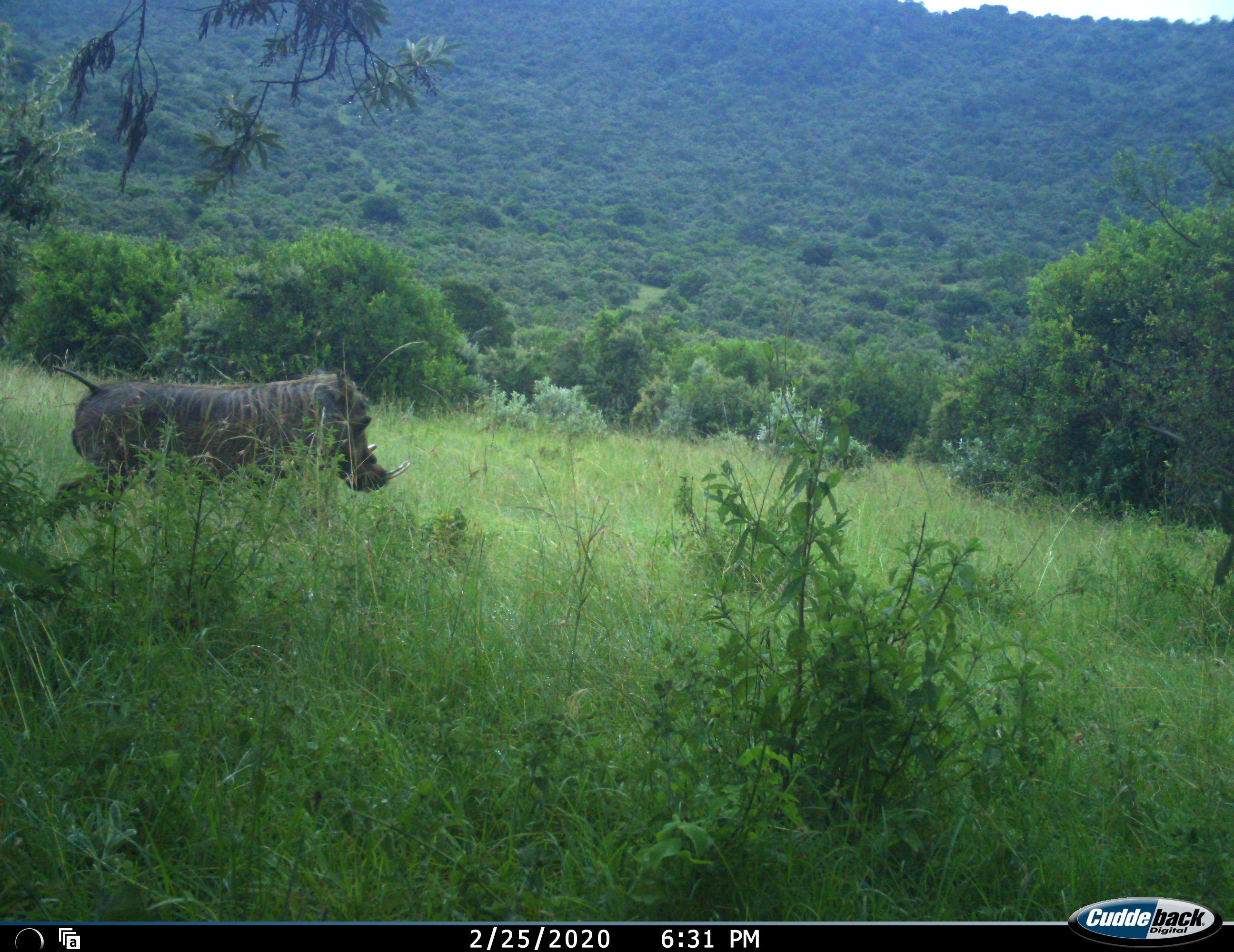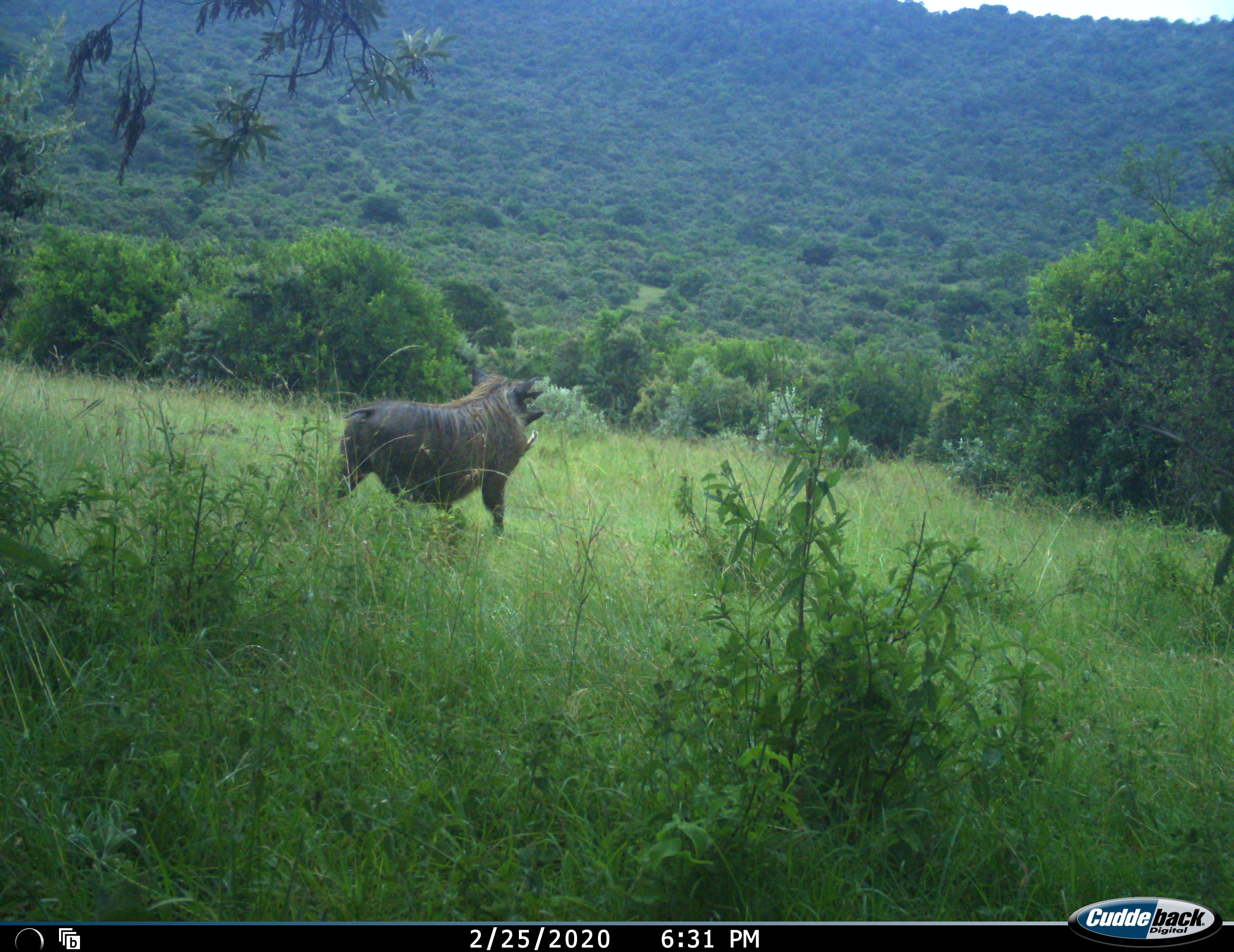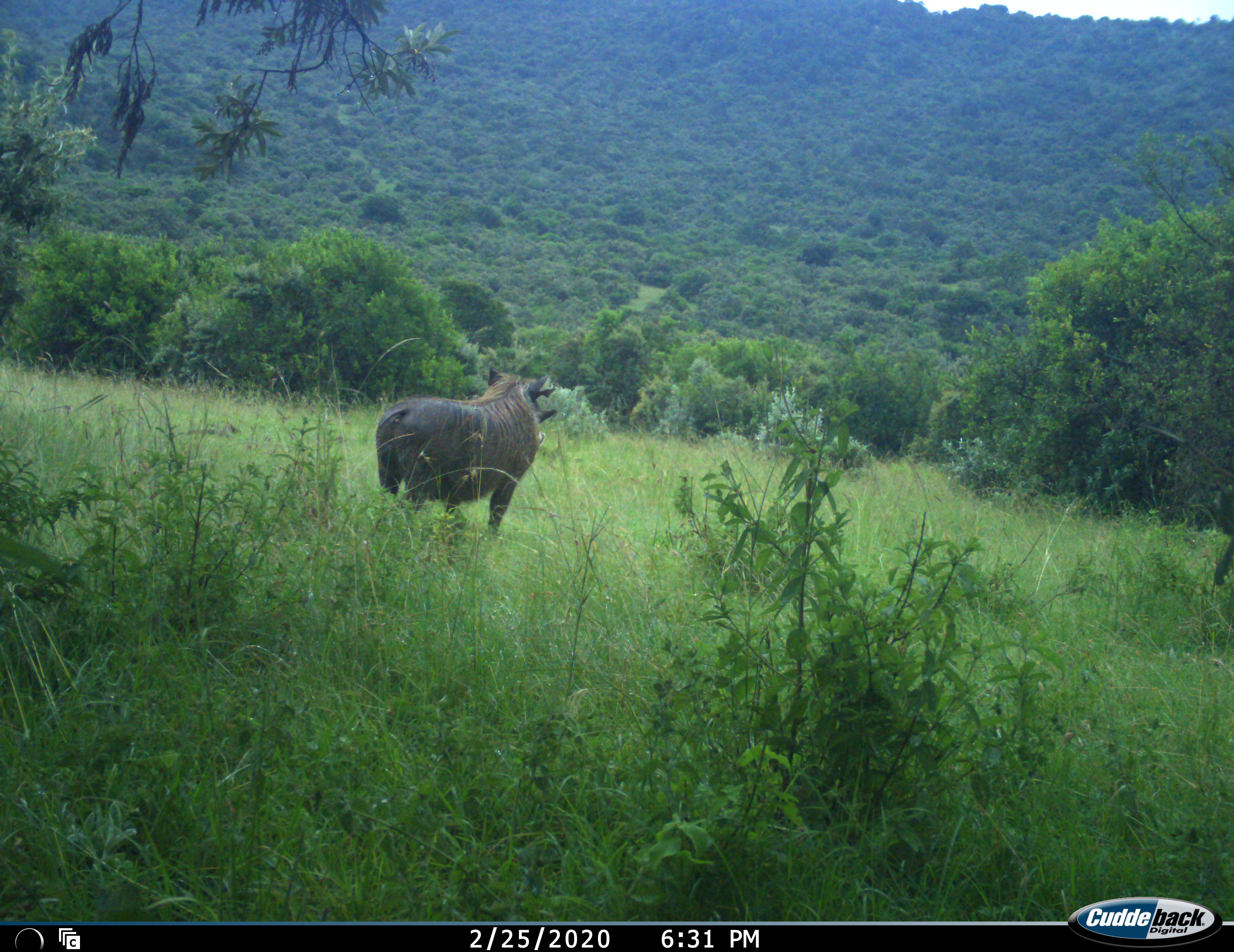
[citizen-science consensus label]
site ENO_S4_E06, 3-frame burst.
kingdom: Animalia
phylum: Chordata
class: Mammalia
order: Artiodactyla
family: Suidae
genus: Phacochoerus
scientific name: Phacochoerus africanus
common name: warthog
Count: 1.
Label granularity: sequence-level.